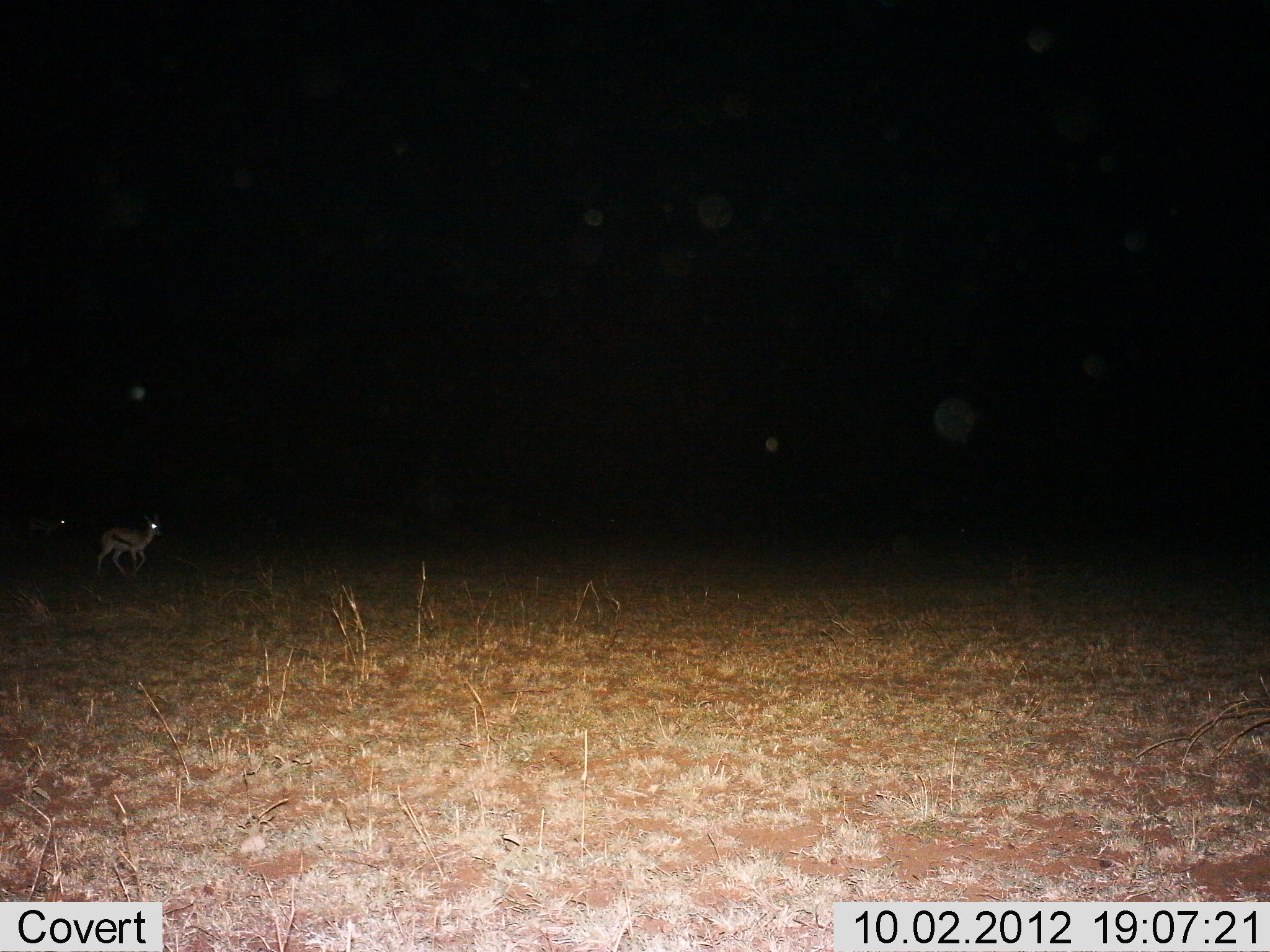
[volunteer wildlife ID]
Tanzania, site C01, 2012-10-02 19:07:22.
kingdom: Animalia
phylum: Chordata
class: Mammalia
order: Artiodactyla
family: Bovidae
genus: Eudorcas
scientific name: Eudorcas thomsonii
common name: thomson's gazelle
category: gazellethomsons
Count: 2.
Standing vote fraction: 20%.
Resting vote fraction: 0%.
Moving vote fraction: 90%.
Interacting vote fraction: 0%.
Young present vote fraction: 0%.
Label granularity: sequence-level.